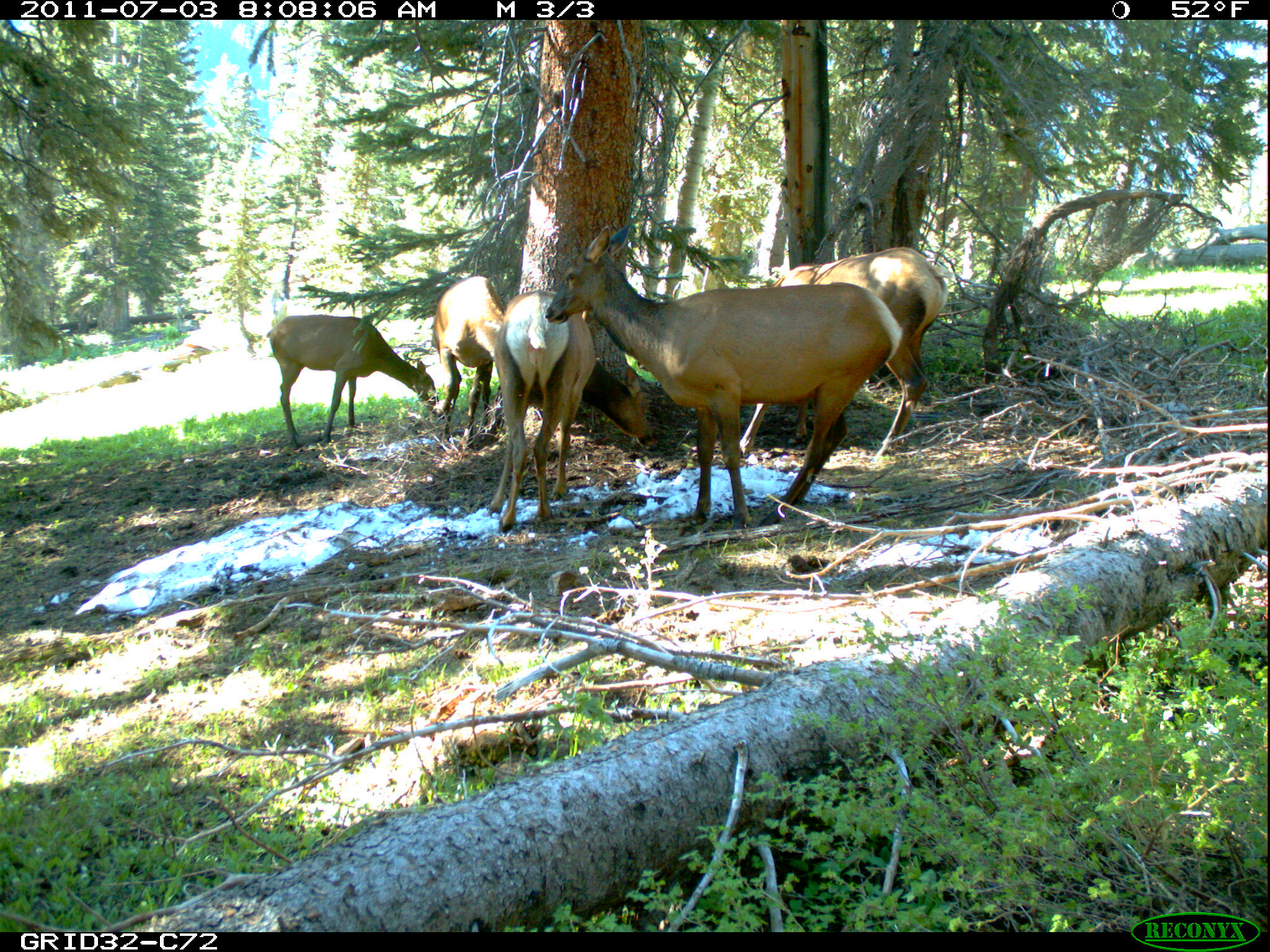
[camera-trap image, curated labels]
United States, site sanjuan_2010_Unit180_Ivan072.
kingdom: Animalia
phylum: Chordata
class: Mammalia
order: Artiodactyla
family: Cervidae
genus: Cervus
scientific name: Cervus elaphus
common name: red deer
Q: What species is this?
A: Cervus elaphus (red deer).